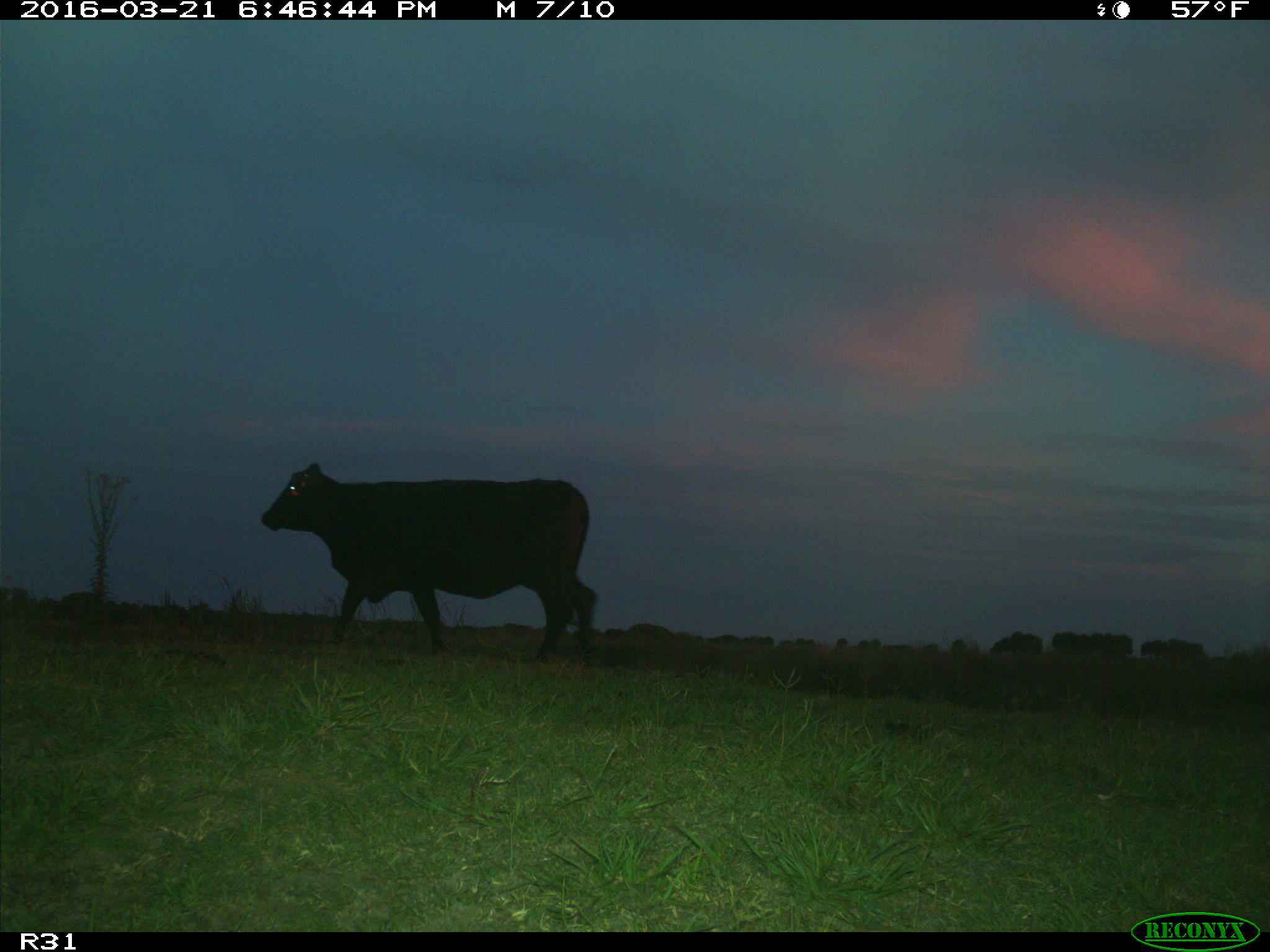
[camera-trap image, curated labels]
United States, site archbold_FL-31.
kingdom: Animalia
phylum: Chordata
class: Mammalia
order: Artiodactyla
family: Bovidae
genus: Bos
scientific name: Bos taurus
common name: domestic cow